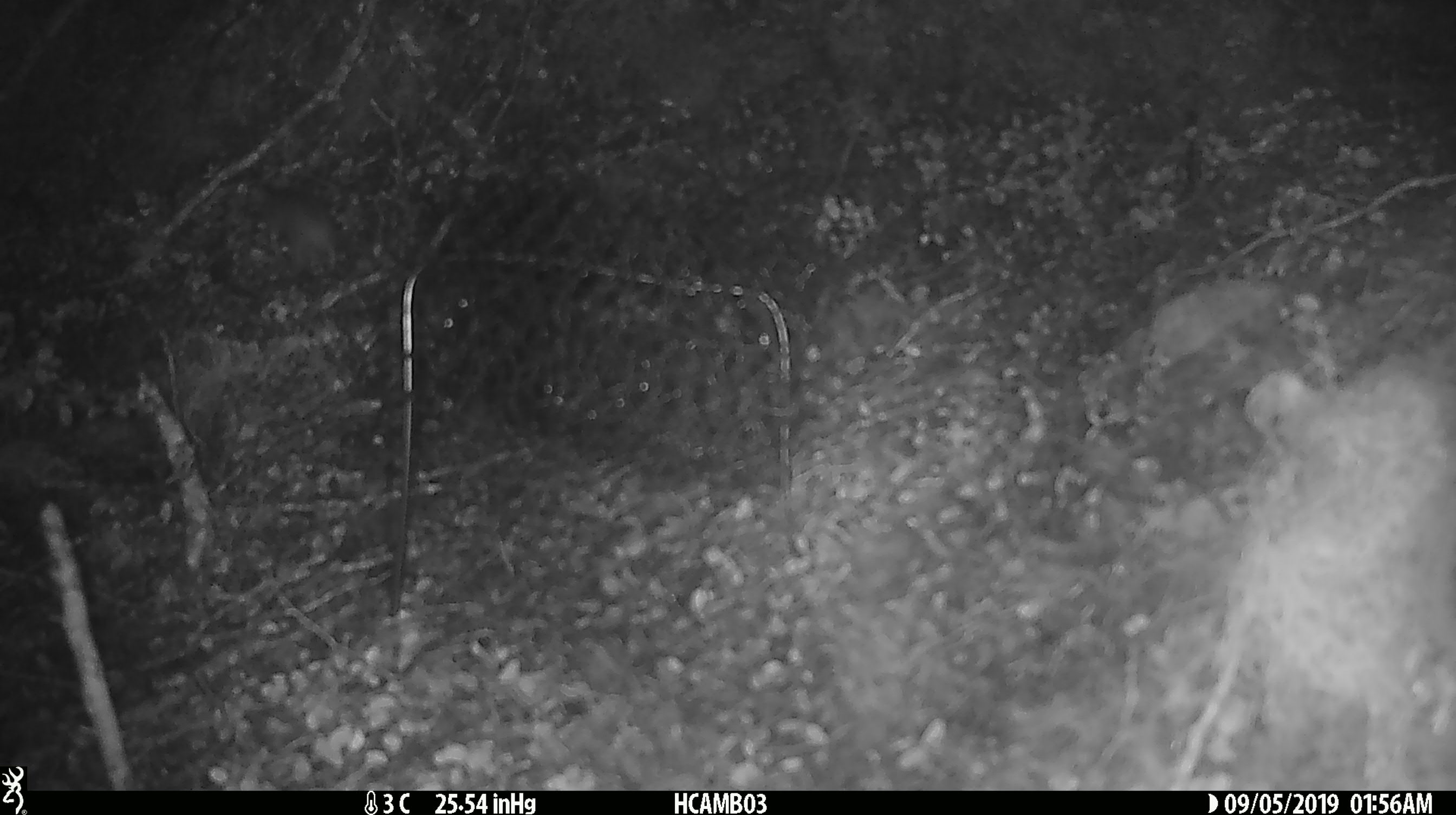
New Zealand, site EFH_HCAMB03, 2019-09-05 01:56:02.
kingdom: Animalia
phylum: Chordata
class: Mammalia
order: Rodentia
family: Muridae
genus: Mus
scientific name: Mus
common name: mouse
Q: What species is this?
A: Mouse (Mus).